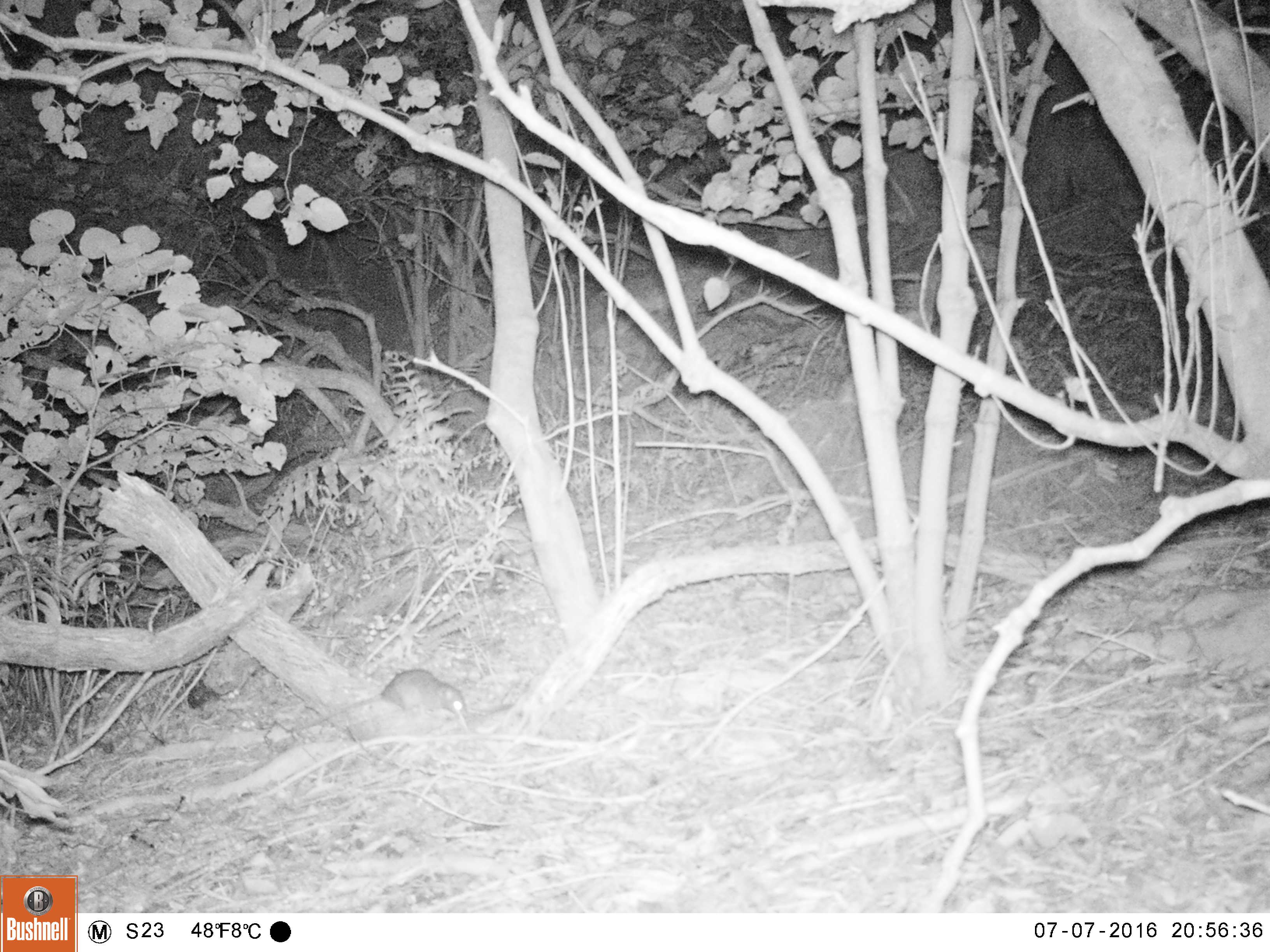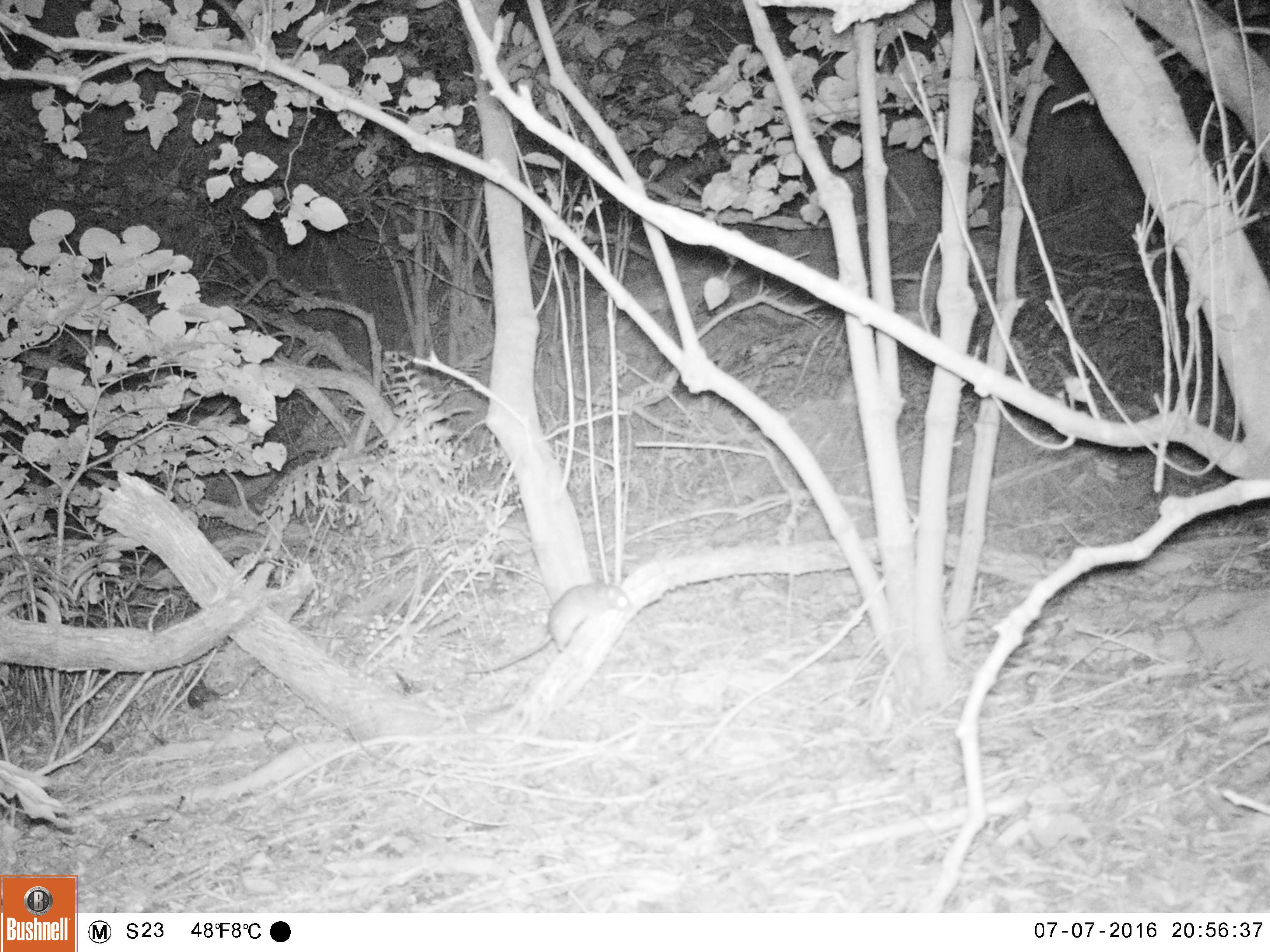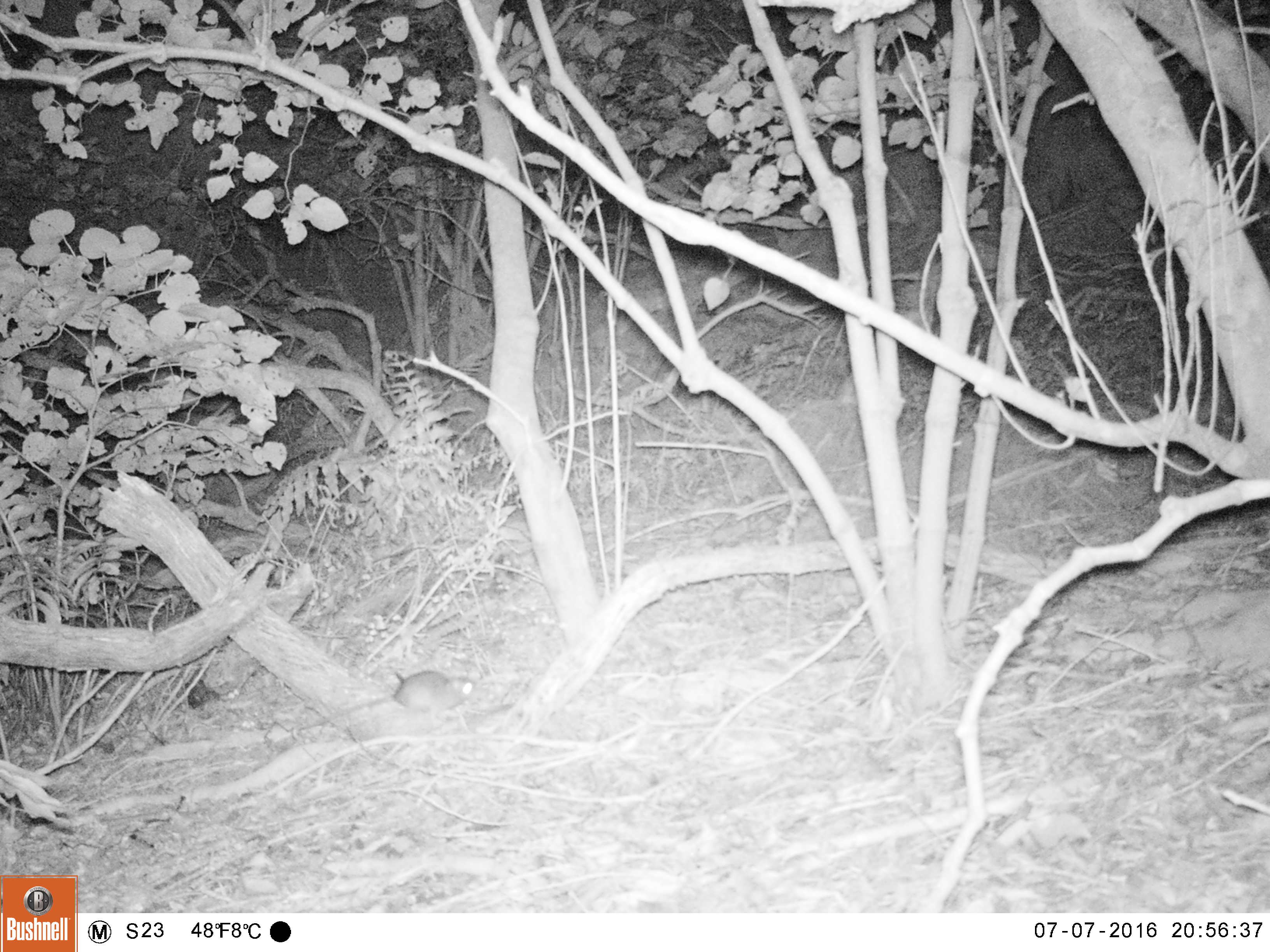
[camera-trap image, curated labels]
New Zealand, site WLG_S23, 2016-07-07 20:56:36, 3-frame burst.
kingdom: Animalia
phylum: Chordata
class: Mammalia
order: Rodentia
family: Muridae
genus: Rattus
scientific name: Rattus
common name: rat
Rat (Rattus).